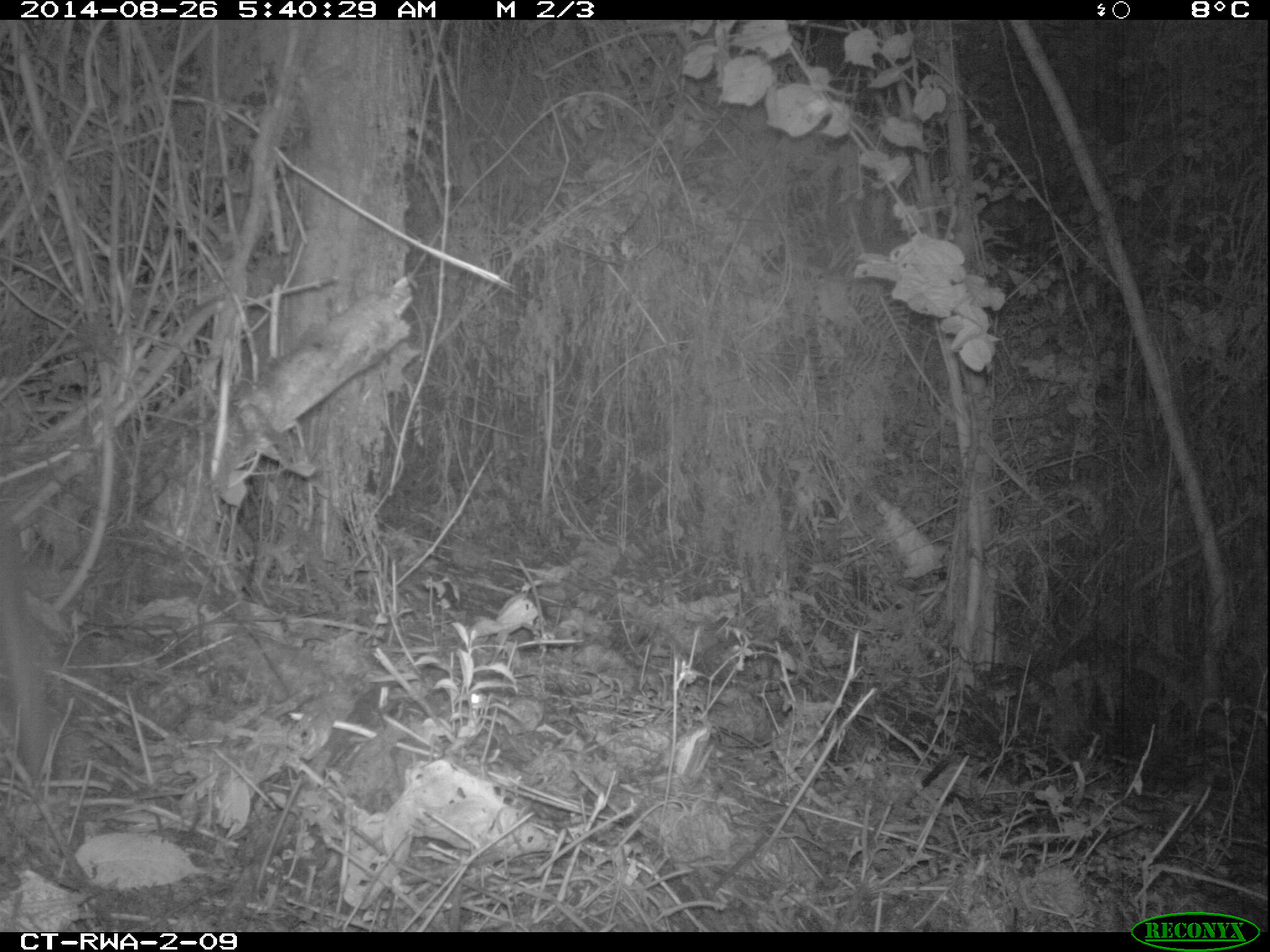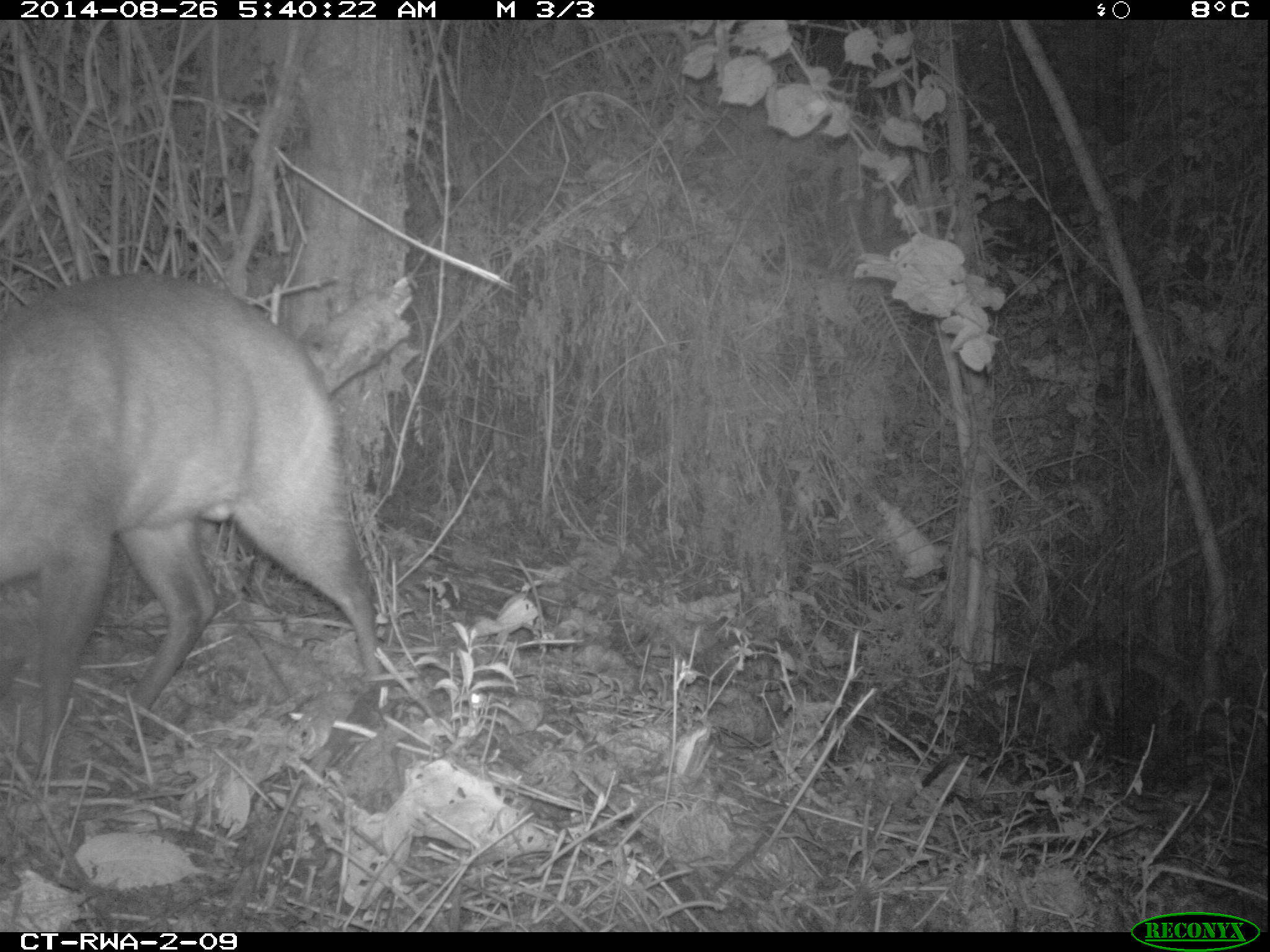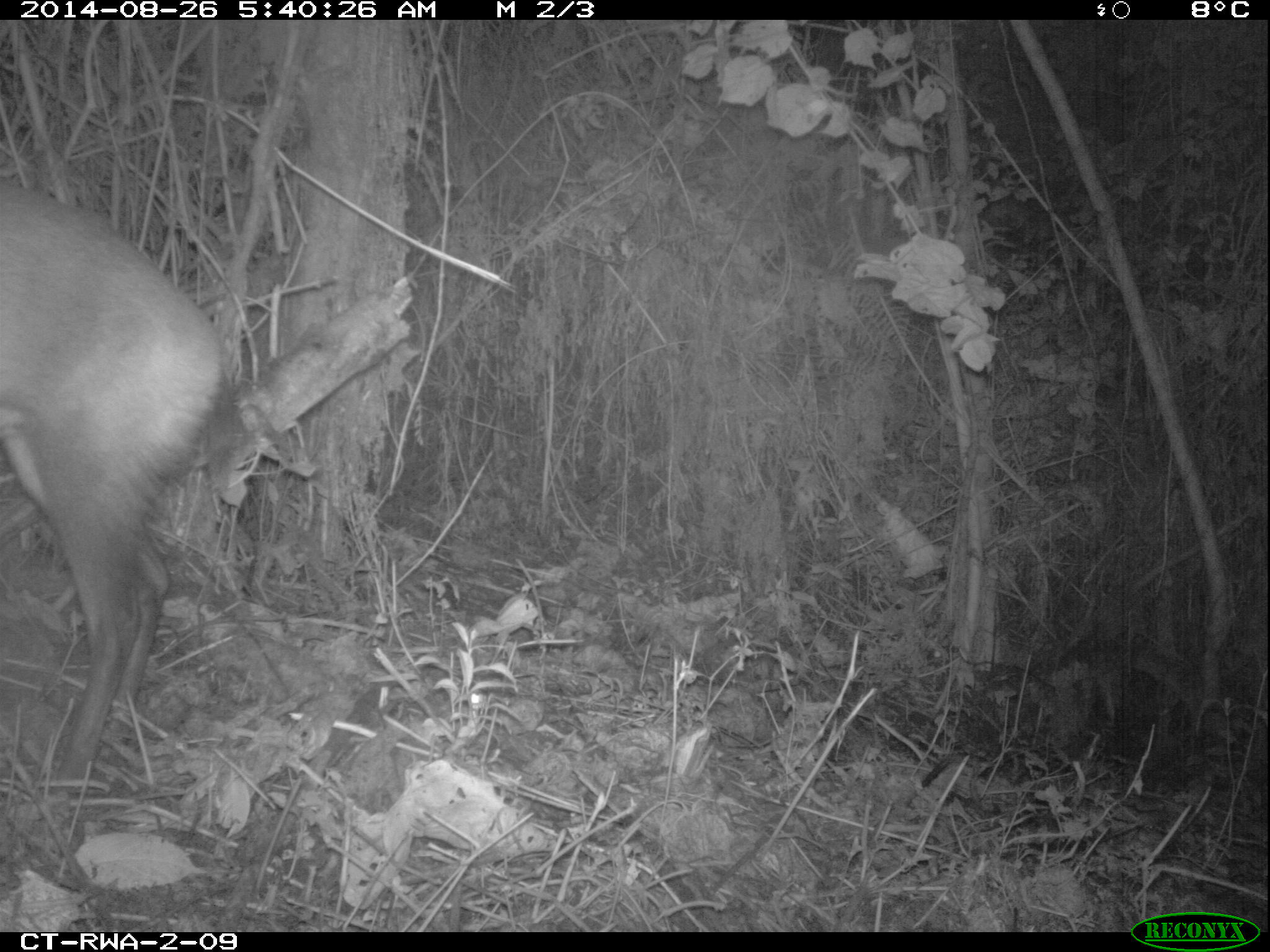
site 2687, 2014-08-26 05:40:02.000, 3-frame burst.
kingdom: Animalia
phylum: Chordata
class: Mammalia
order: Artiodactyla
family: Bovidae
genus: Cephalophus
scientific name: Cephalophus nigrifrons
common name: black-fronted duiker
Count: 1.